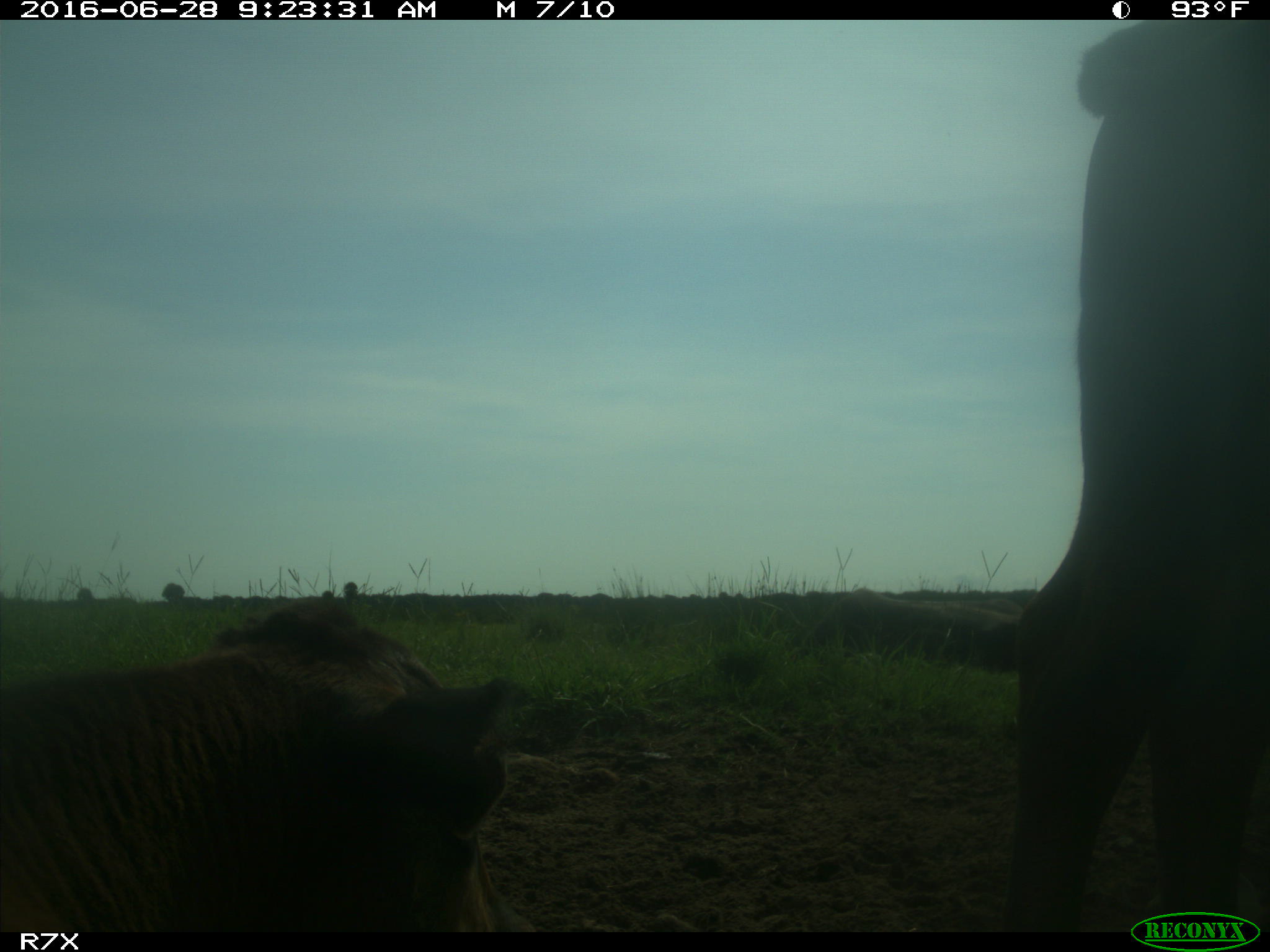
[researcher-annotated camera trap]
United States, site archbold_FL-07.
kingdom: Animalia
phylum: Chordata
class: Mammalia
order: Artiodactyla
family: Bovidae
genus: Bos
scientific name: Bos taurus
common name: domestic cow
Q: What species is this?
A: Bos taurus (domestic cow).